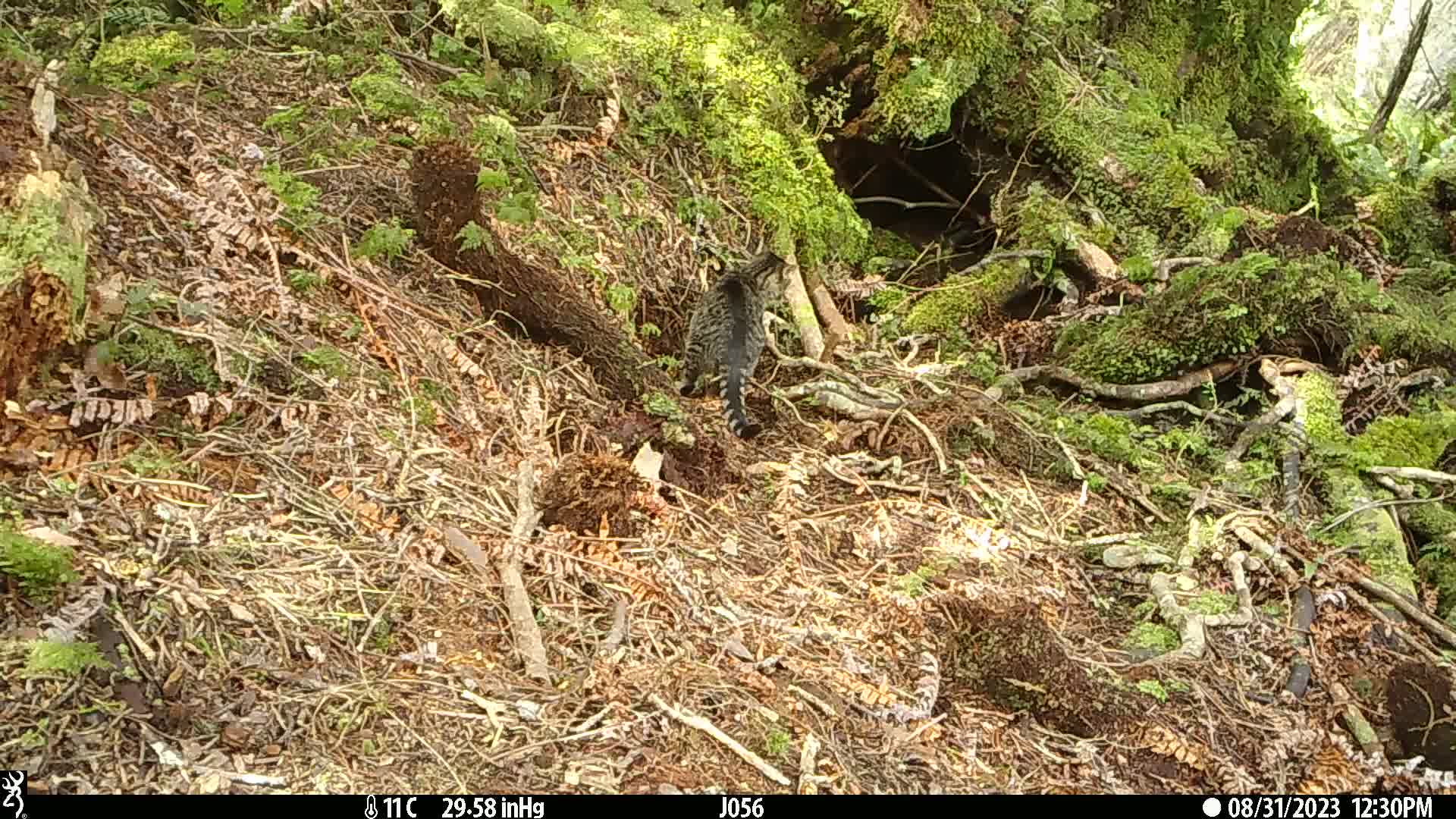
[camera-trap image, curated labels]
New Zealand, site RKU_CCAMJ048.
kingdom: Animalia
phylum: Chordata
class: Mammalia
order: Carnivora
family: Felidae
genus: Felis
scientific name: Felis catus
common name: domestic cat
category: cat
Cat (domestic cat) (Felis catus).